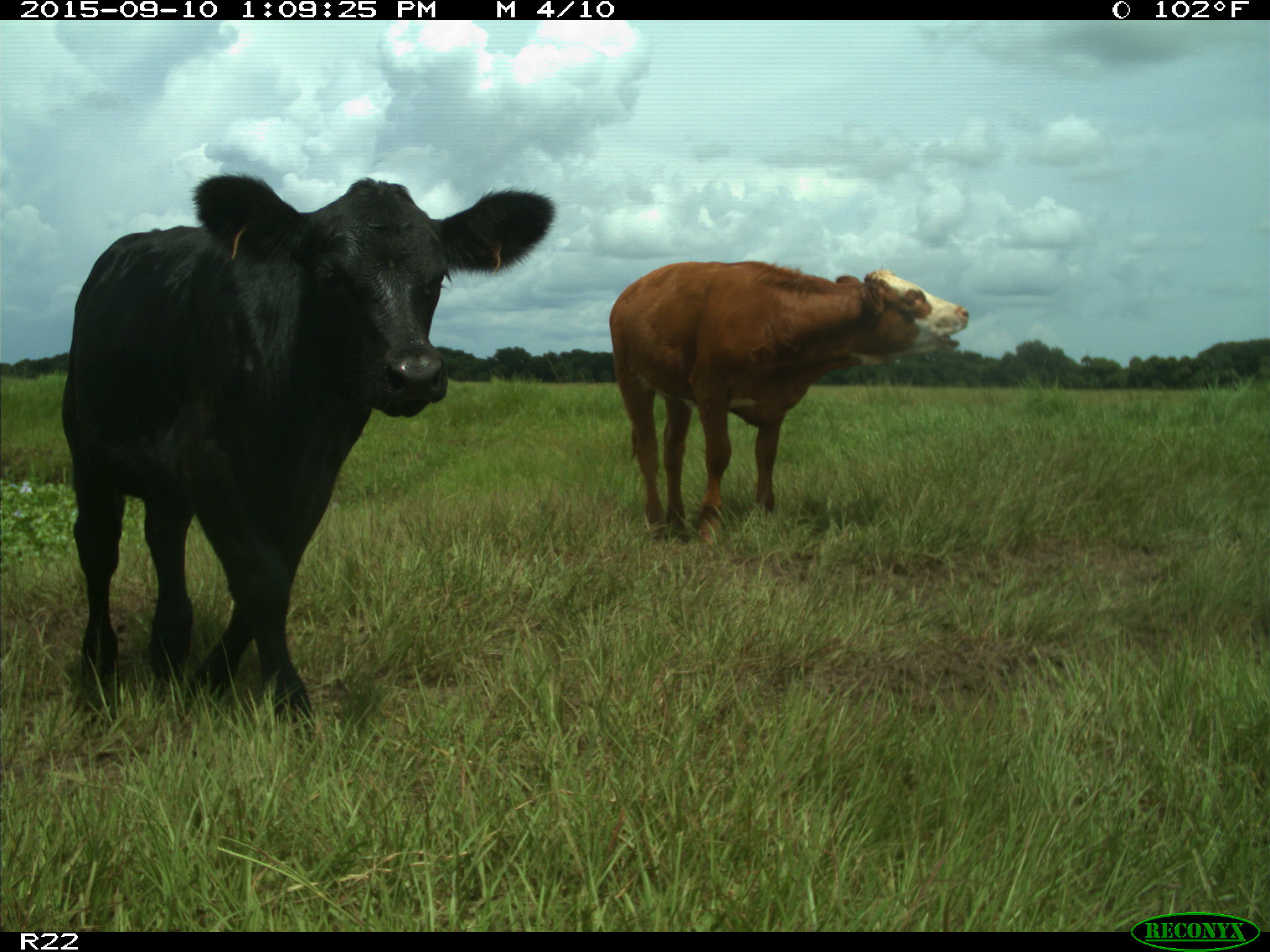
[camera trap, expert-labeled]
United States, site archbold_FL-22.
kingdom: Animalia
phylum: Chordata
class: Mammalia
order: Artiodactyla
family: Bovidae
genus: Bos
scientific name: Bos taurus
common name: domestic cow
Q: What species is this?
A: Bos taurus (domestic cow).